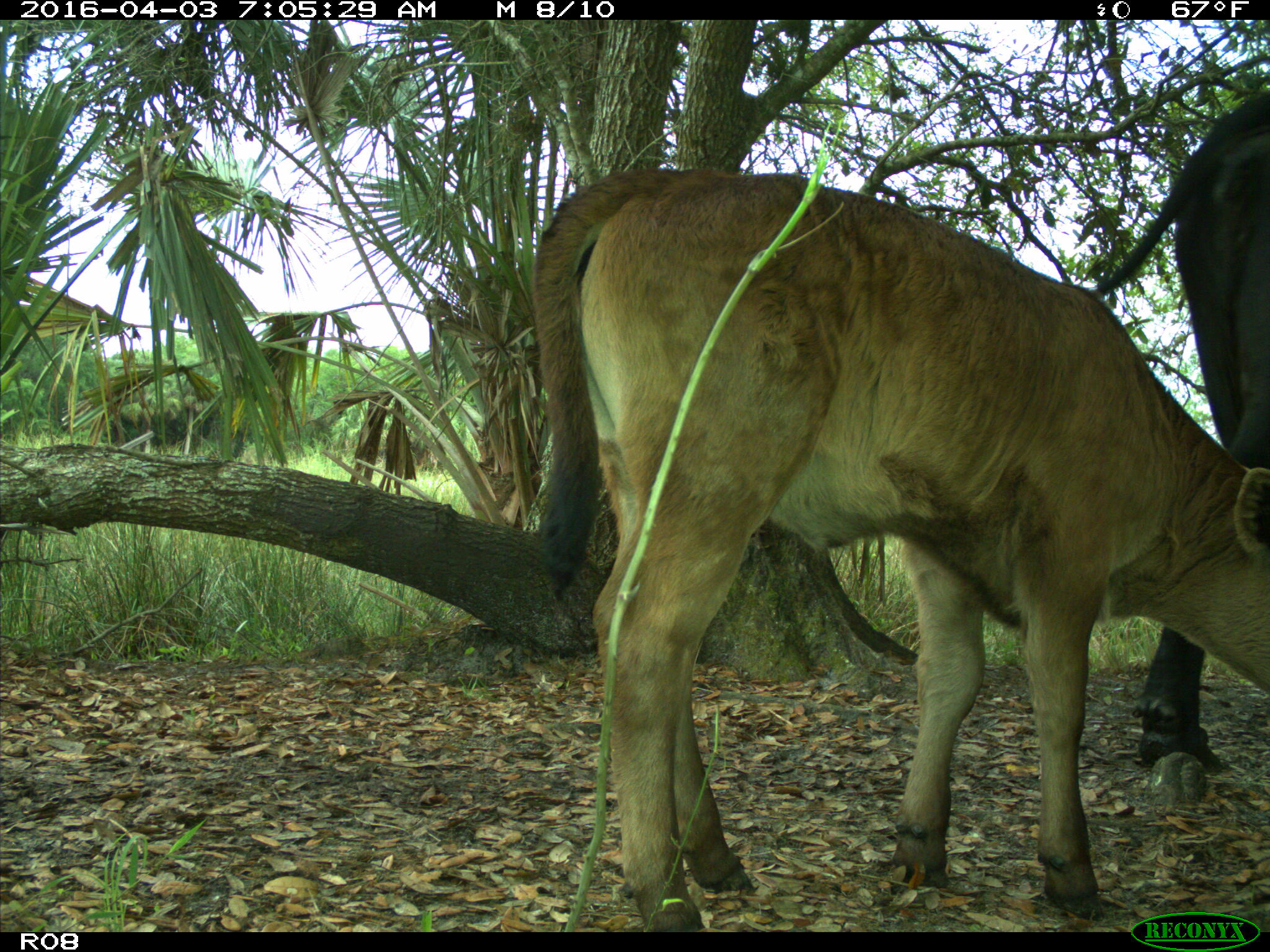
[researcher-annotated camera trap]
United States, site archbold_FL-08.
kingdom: Animalia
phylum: Chordata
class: Mammalia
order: Artiodactyla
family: Bovidae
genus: Bos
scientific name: Bos taurus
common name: domestic cow